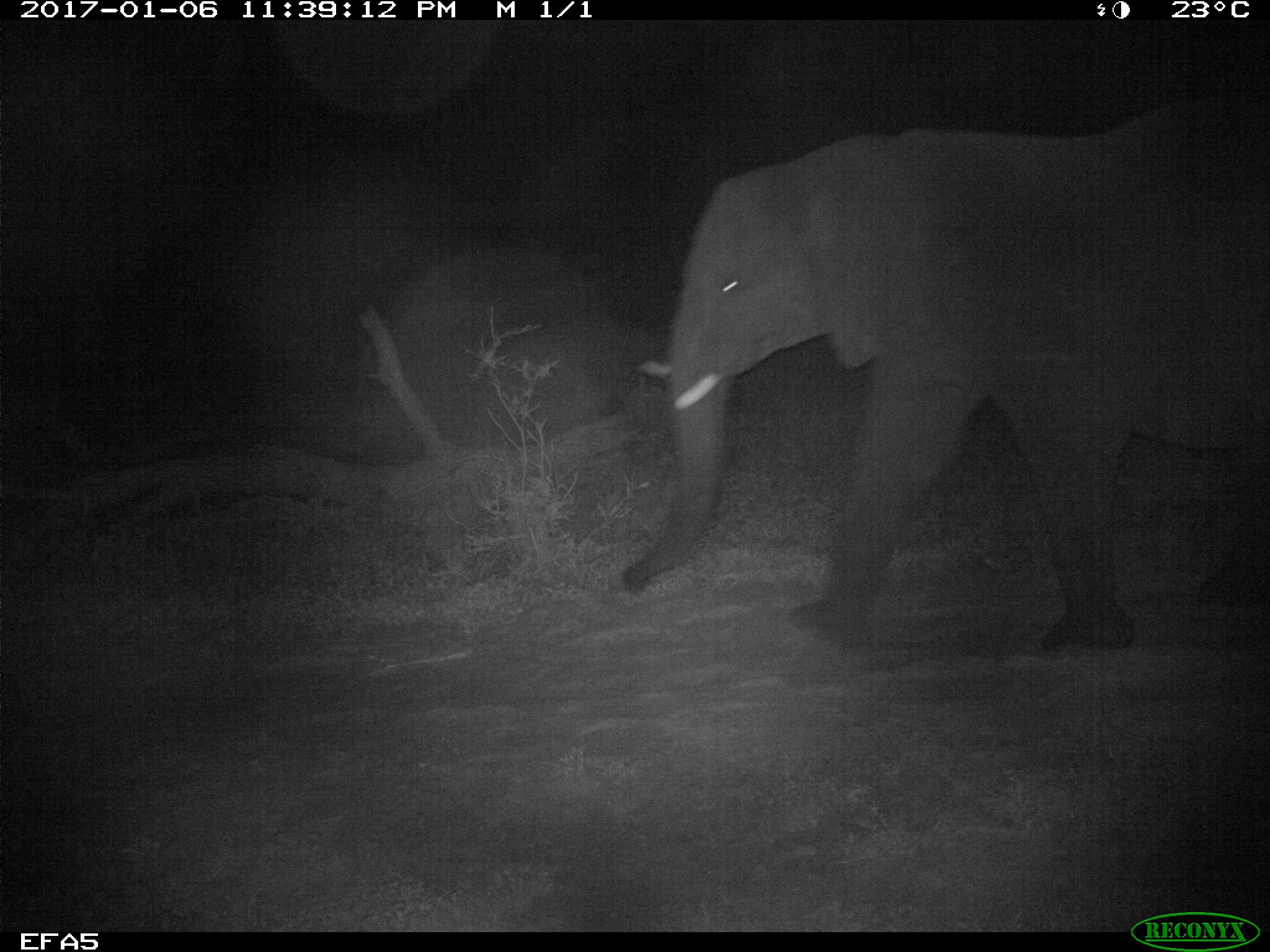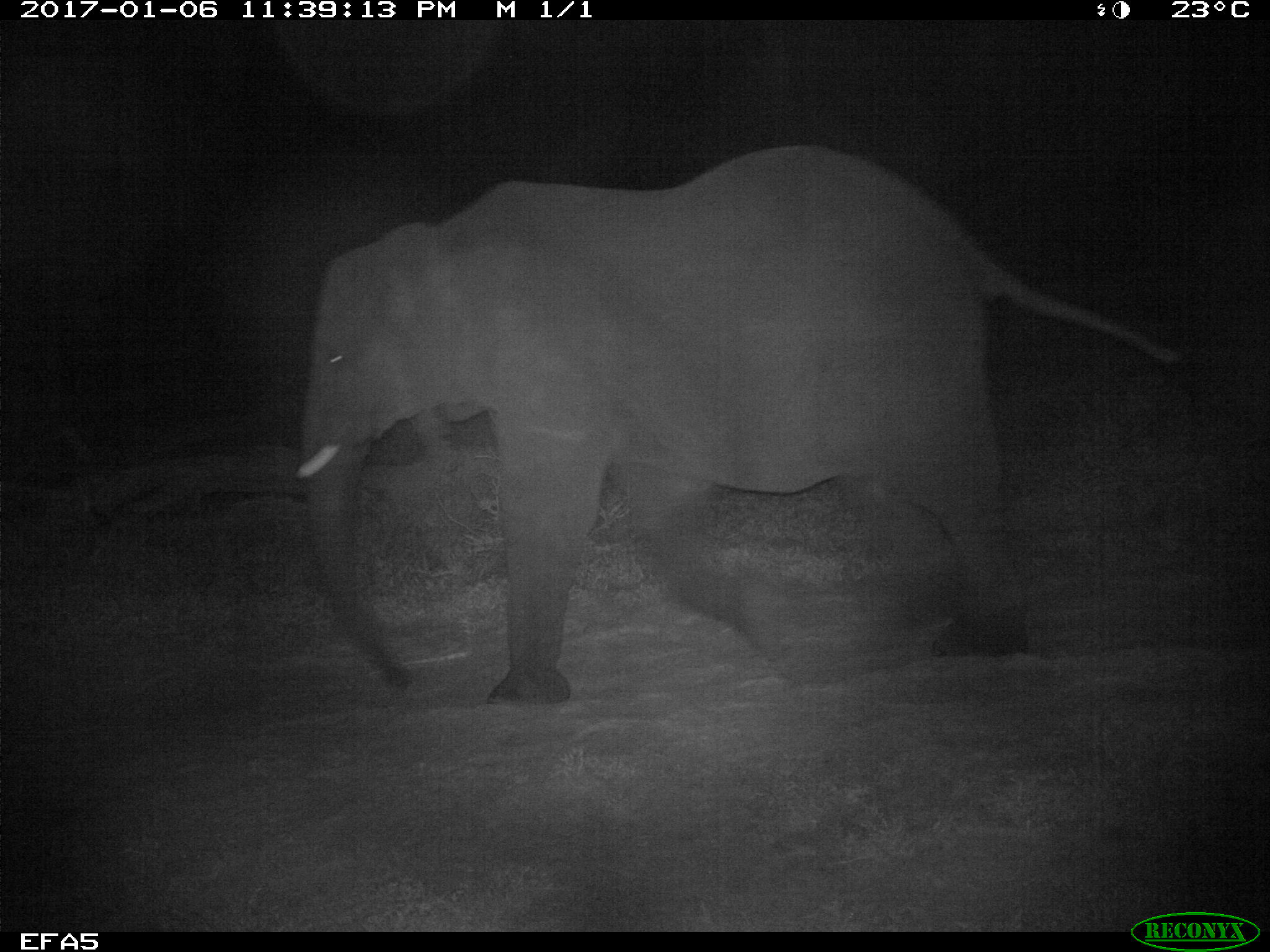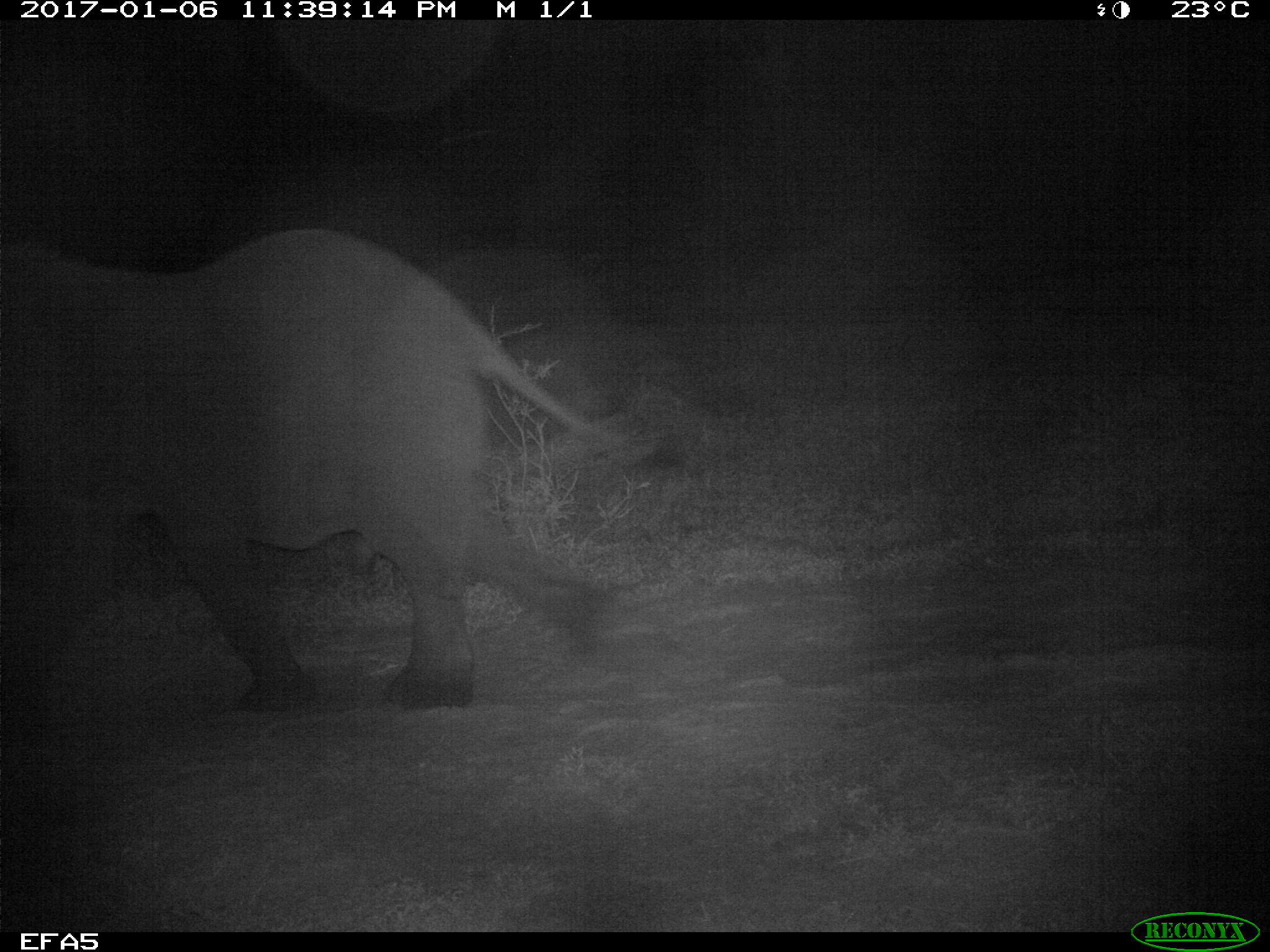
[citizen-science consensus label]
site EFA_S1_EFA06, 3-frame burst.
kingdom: Animalia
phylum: Chordata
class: Mammalia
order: Proboscidea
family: Elephantidae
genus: Loxodonta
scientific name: Loxodonta africana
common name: african bush elephant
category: elephant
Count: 1.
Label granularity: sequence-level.